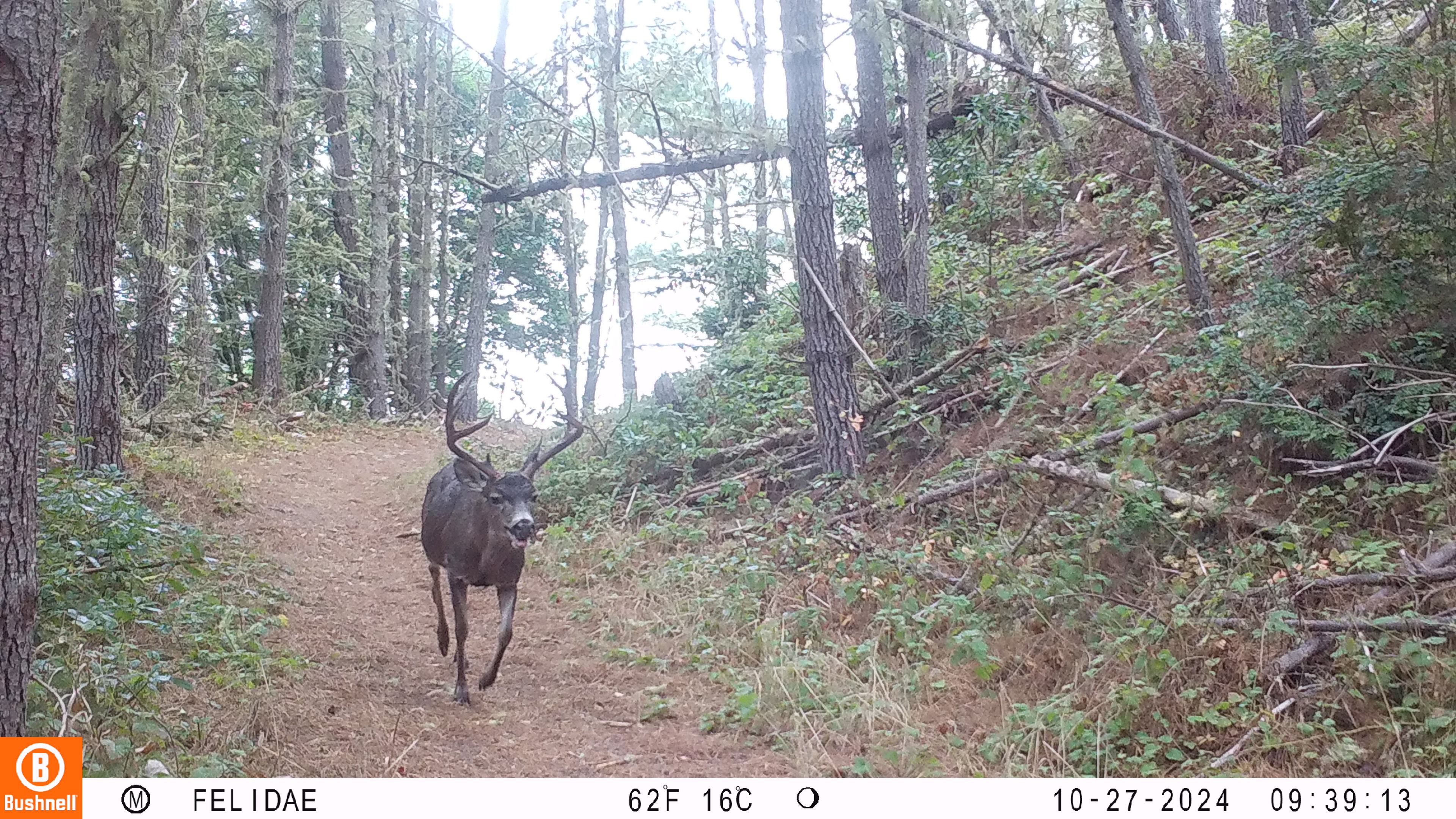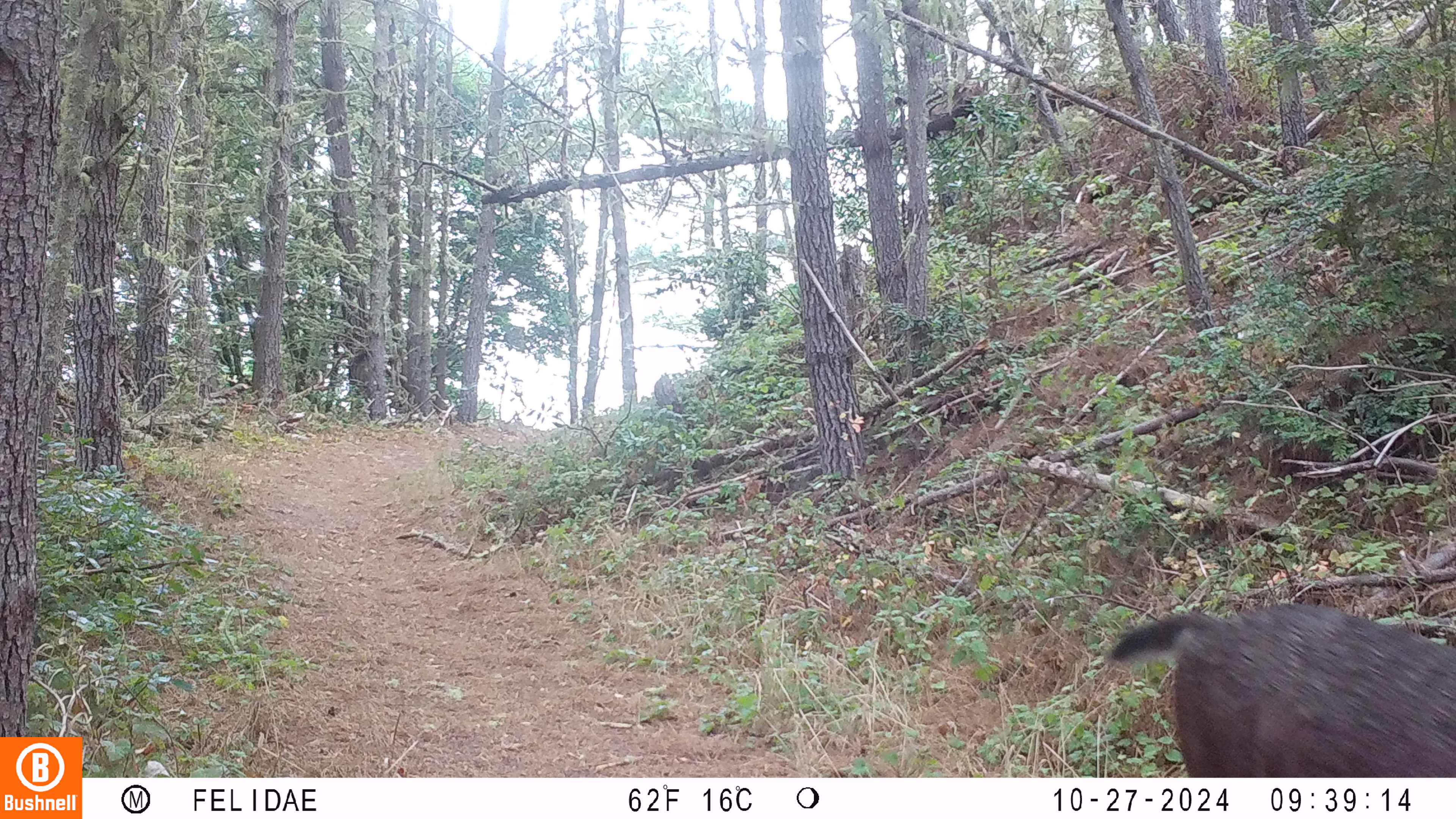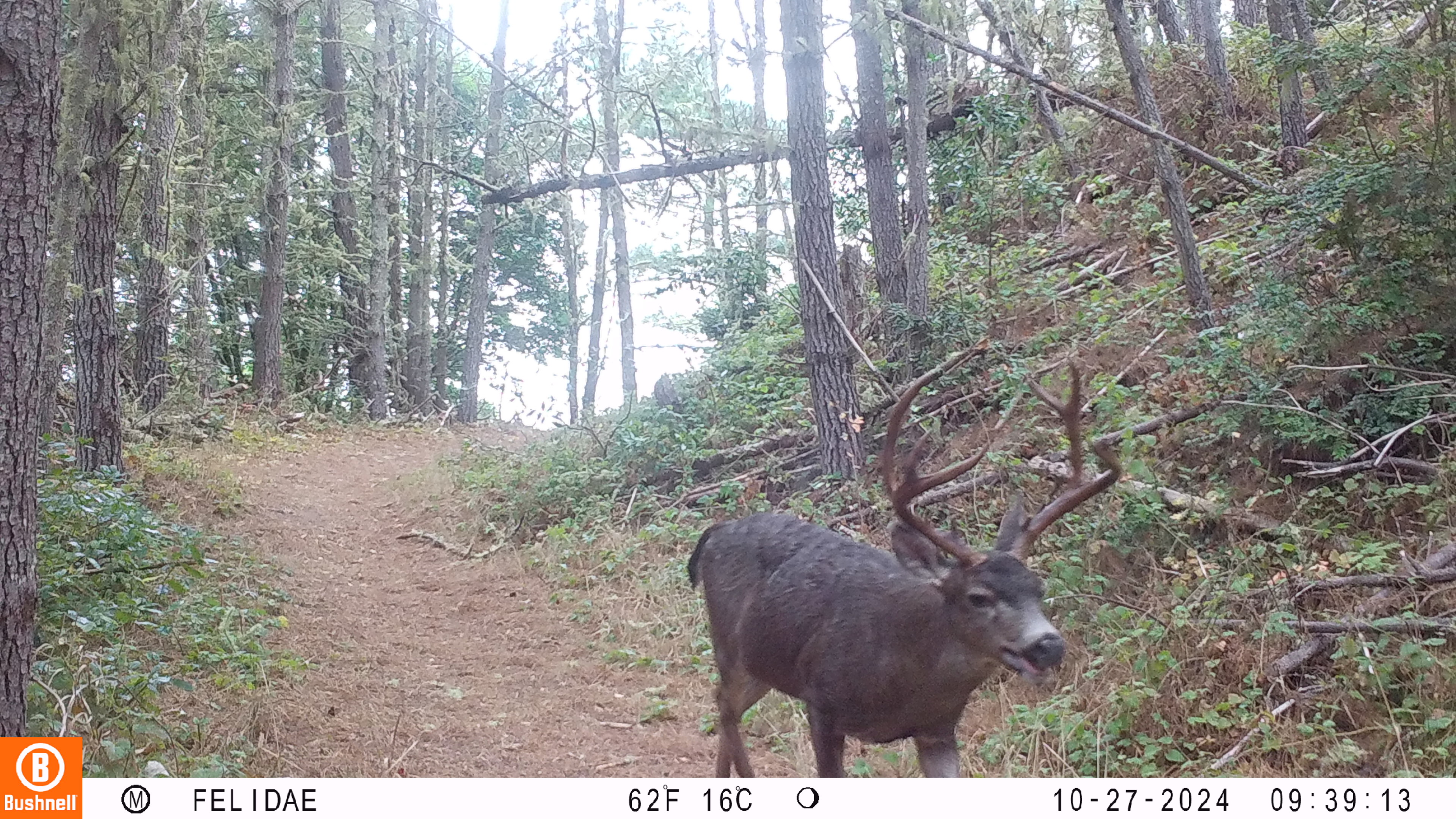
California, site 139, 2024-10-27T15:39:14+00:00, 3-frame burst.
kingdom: Animalia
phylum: Chordata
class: Mammalia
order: Artiodactyla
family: Cervidae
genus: Odocoileus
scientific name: Odocoileus hemionus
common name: mule deer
Mule deer (Odocoileus hemionus).